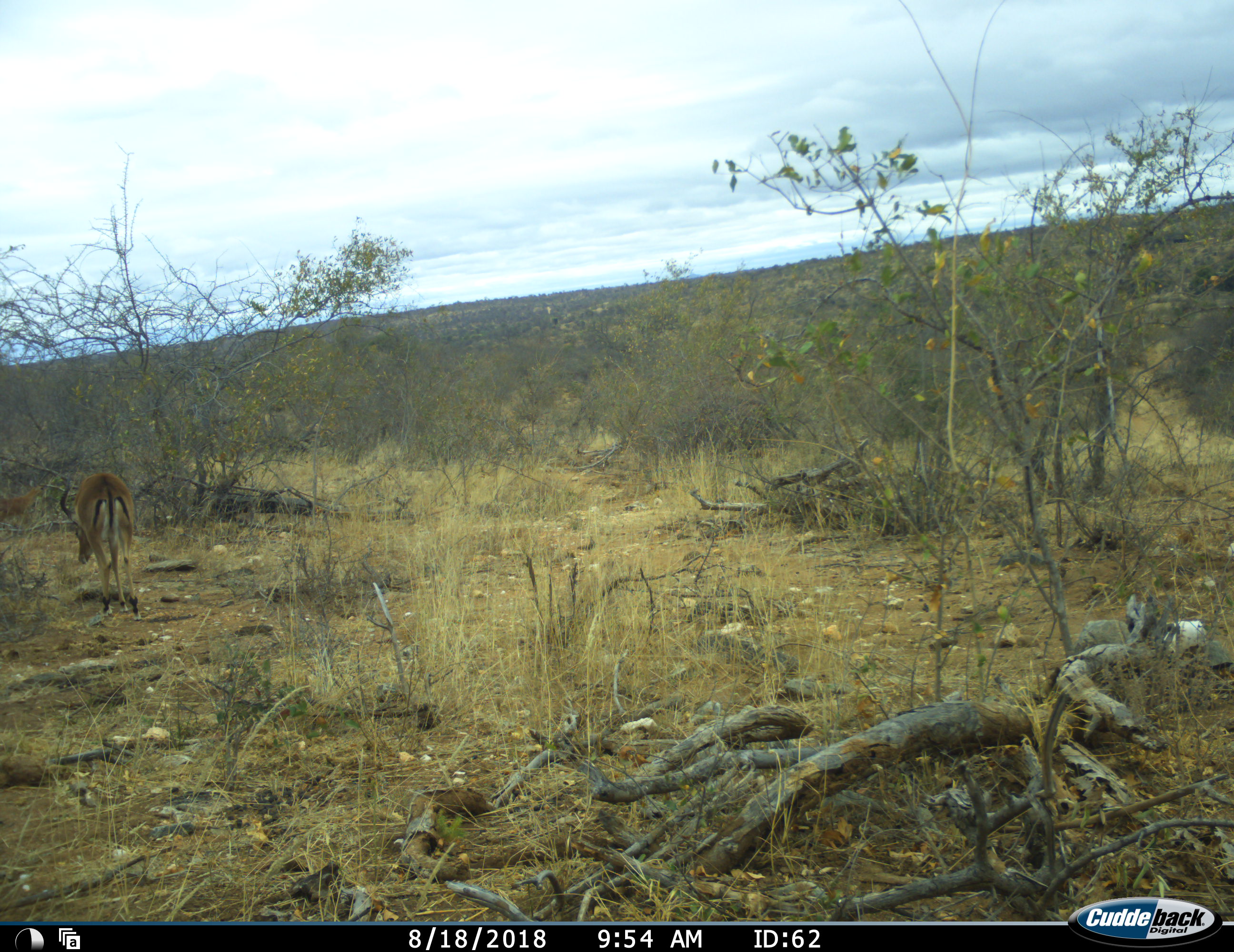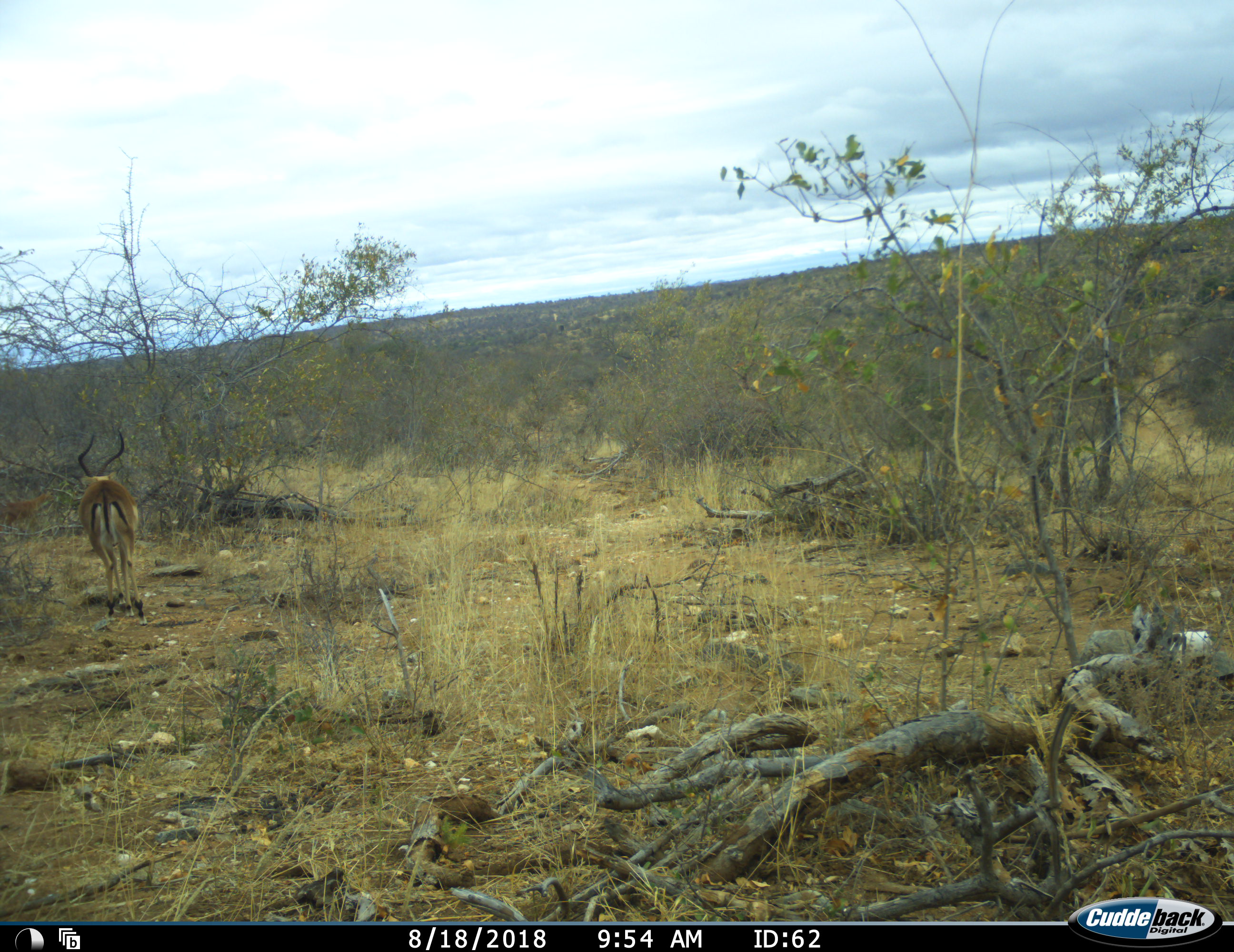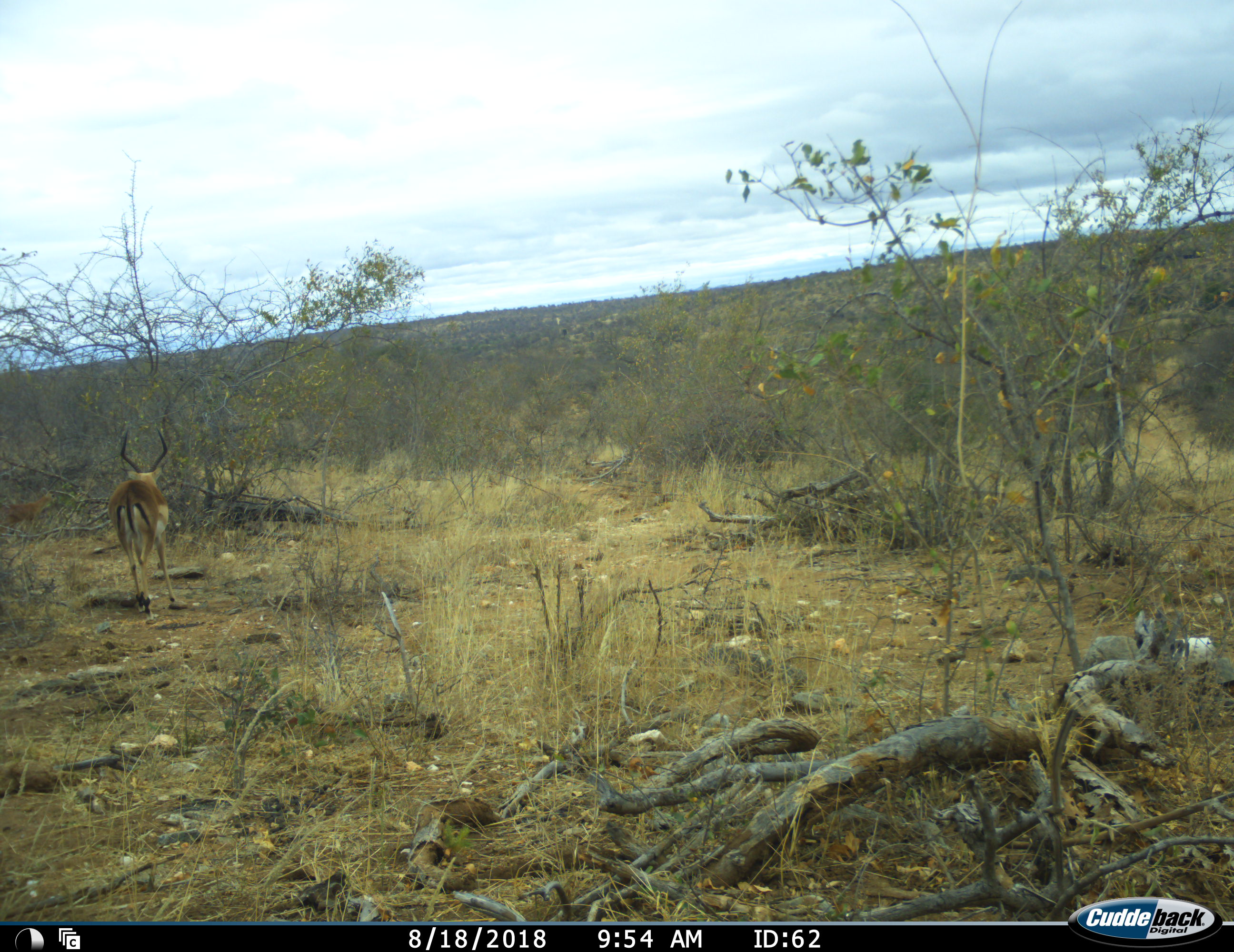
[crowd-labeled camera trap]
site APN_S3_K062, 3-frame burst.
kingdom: Animalia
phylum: Chordata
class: Mammalia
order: Artiodactyla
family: Bovidae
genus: Aepyceros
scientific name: Aepyceros melampus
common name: impala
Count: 1.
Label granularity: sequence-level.